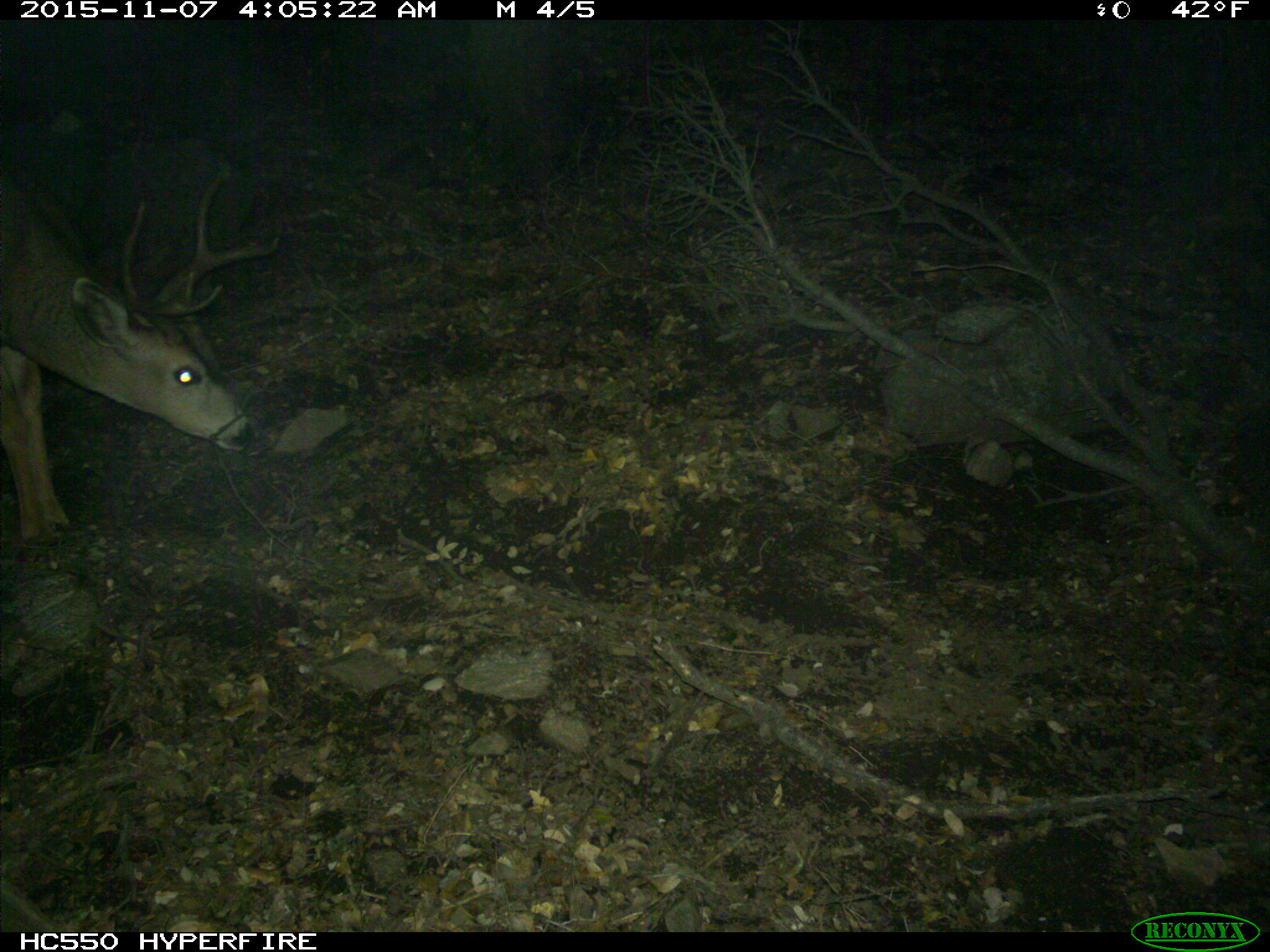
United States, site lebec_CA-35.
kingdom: Animalia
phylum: Chordata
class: Mammalia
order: Artiodactyla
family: Cervidae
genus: Odocoileus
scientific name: Odocoileus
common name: deer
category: unidentified deer